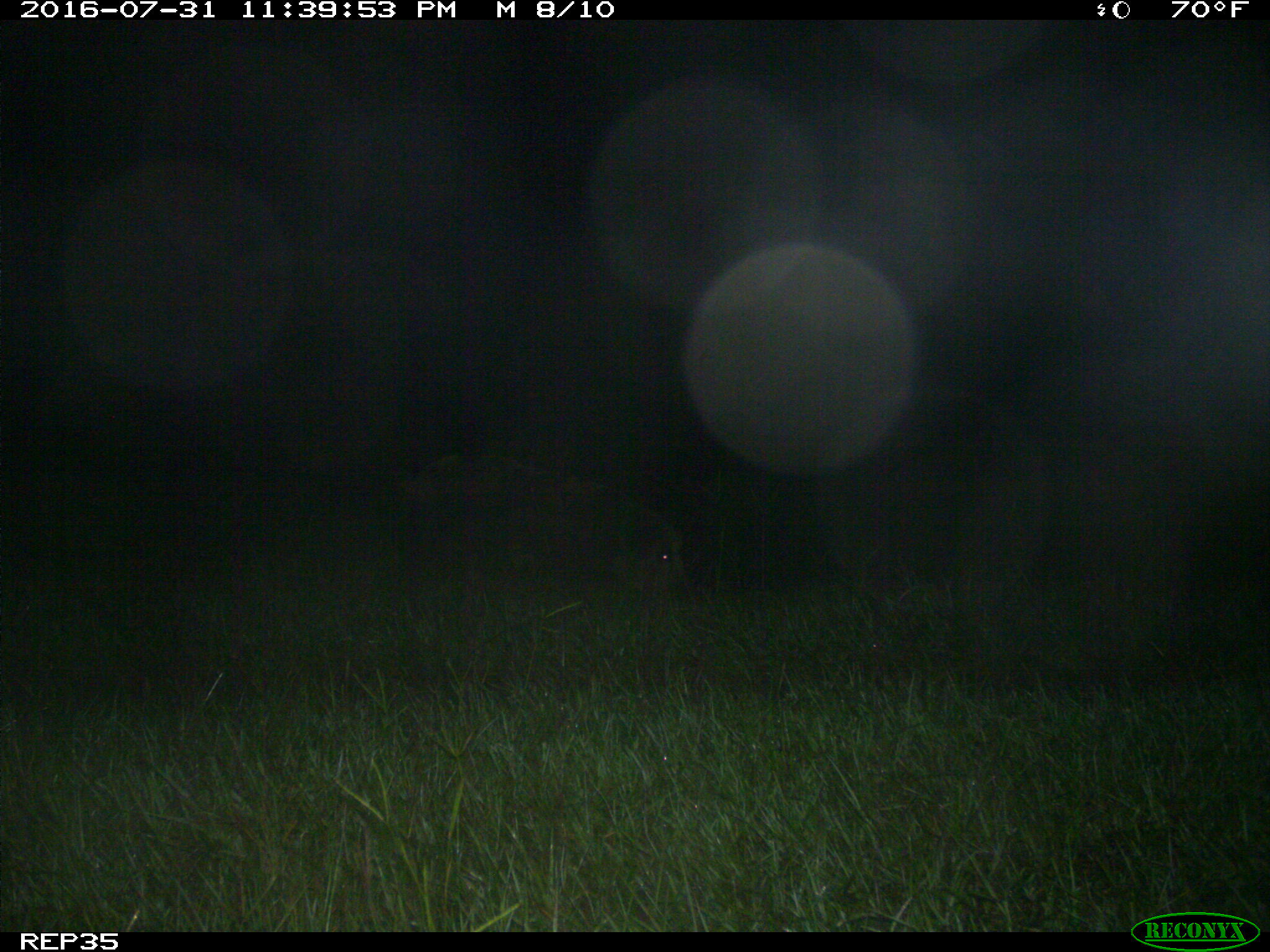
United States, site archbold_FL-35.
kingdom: Animalia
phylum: Chordata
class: Mammalia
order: Artiodactyla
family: Suidae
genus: Sus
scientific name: Sus scrofa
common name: wild boar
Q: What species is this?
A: Sus scrofa (wild boar).